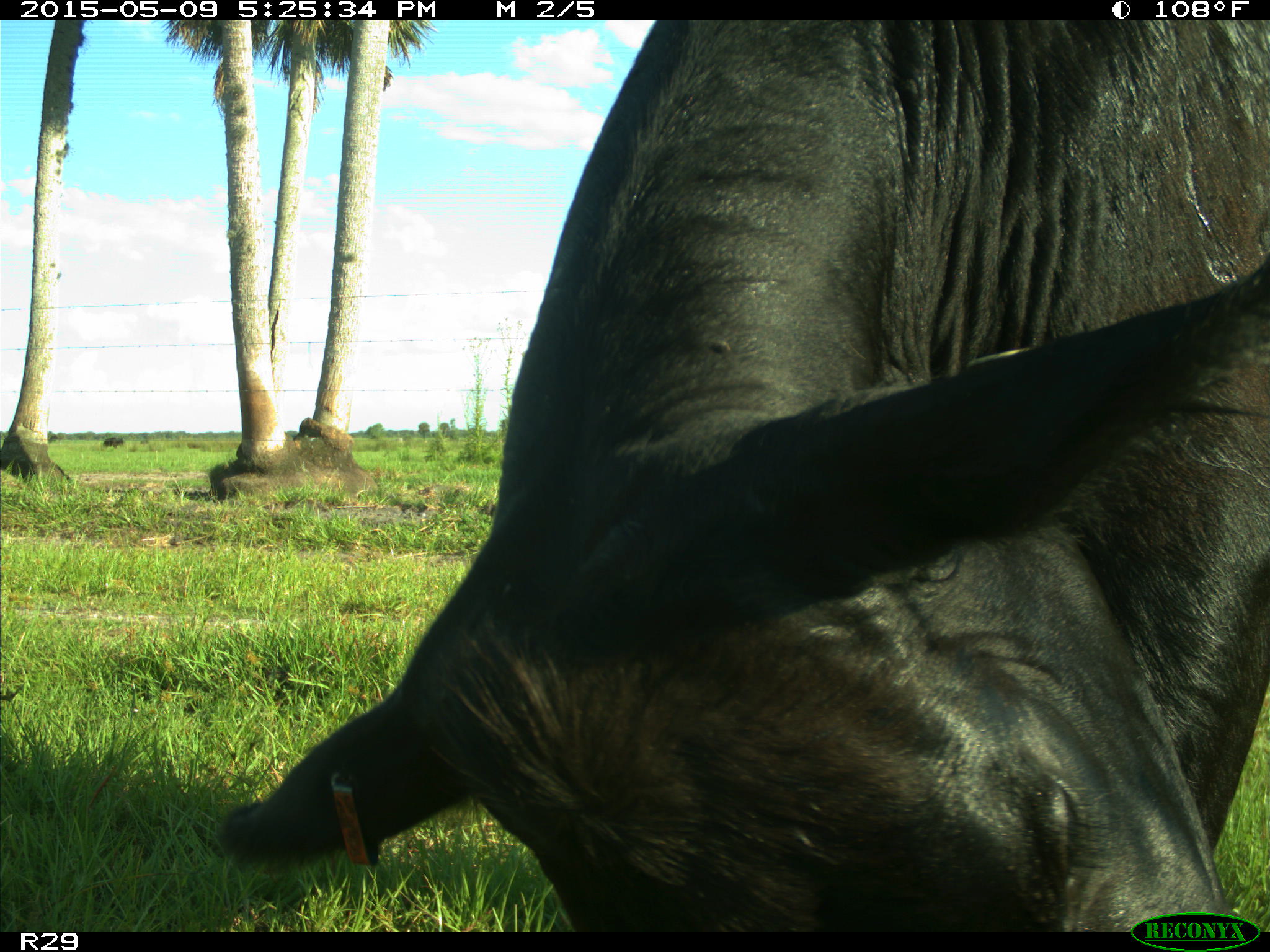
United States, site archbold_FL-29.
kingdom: Animalia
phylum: Chordata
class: Mammalia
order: Artiodactyla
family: Bovidae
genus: Bos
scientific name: Bos taurus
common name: domestic cow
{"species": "Bos taurus (domestic cow)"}